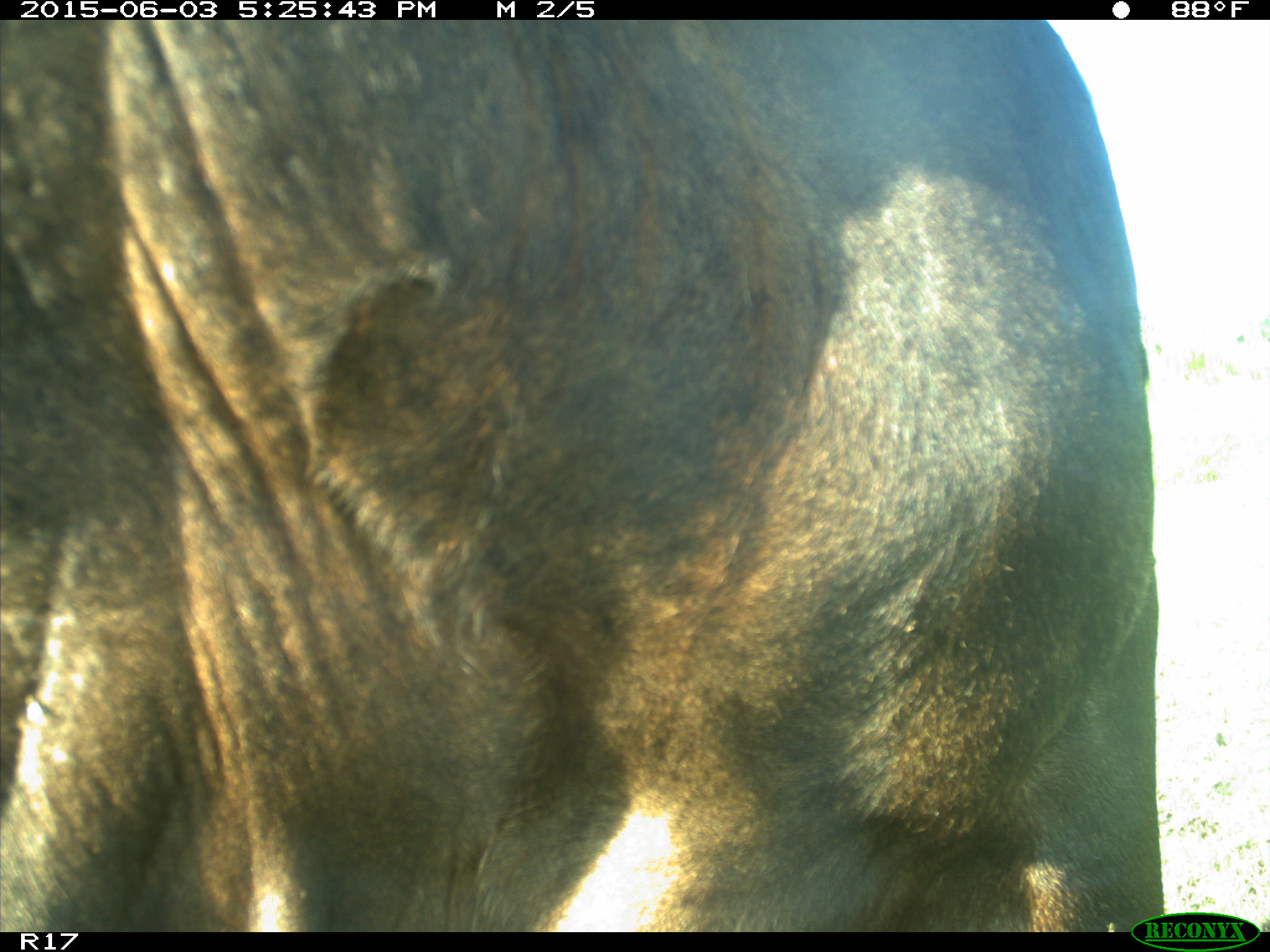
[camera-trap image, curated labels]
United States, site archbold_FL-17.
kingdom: Animalia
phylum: Chordata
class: Mammalia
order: Artiodactyla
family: Bovidae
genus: Bos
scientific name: Bos taurus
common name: domestic cow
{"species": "Bos taurus (domestic cow)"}